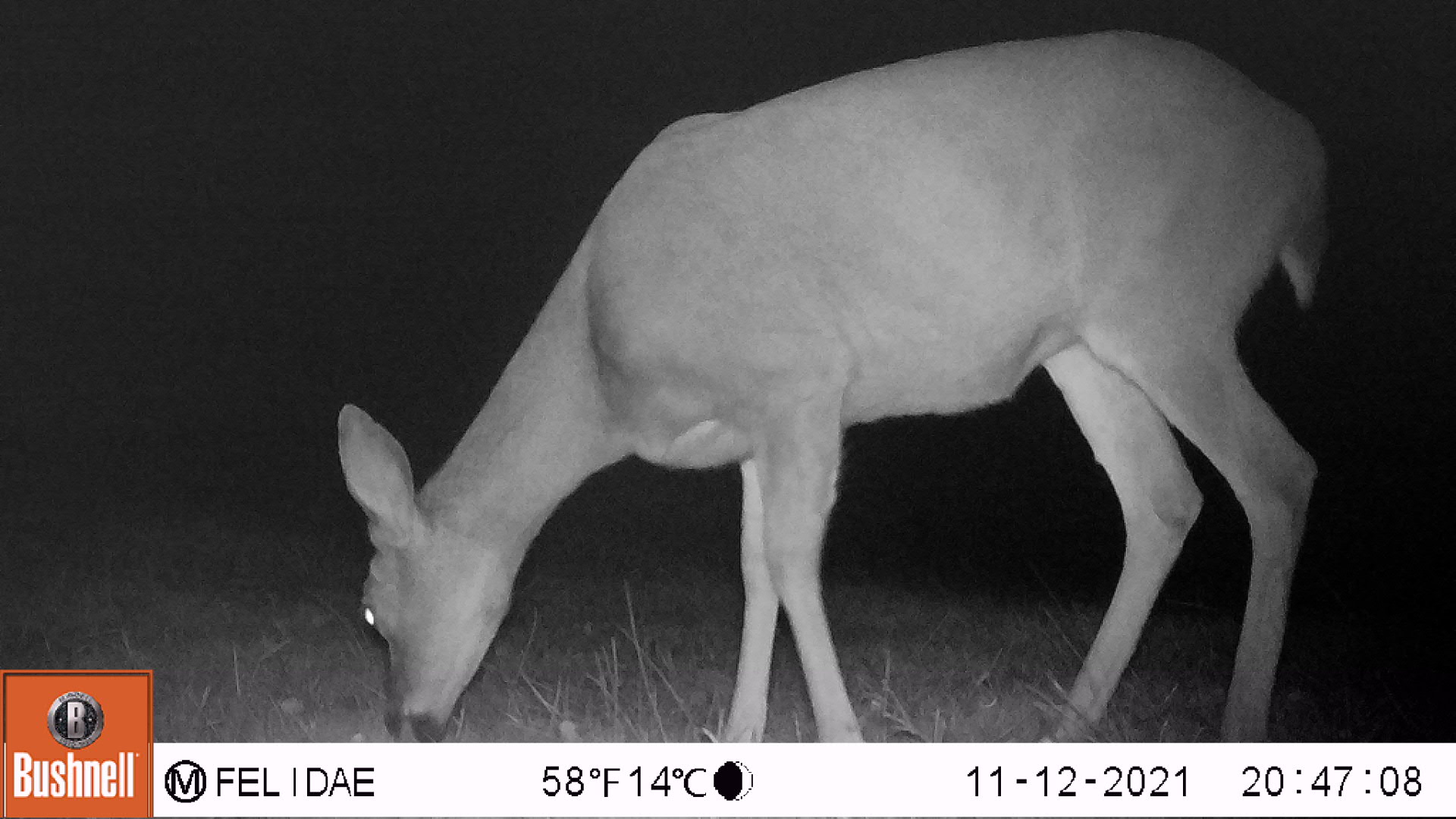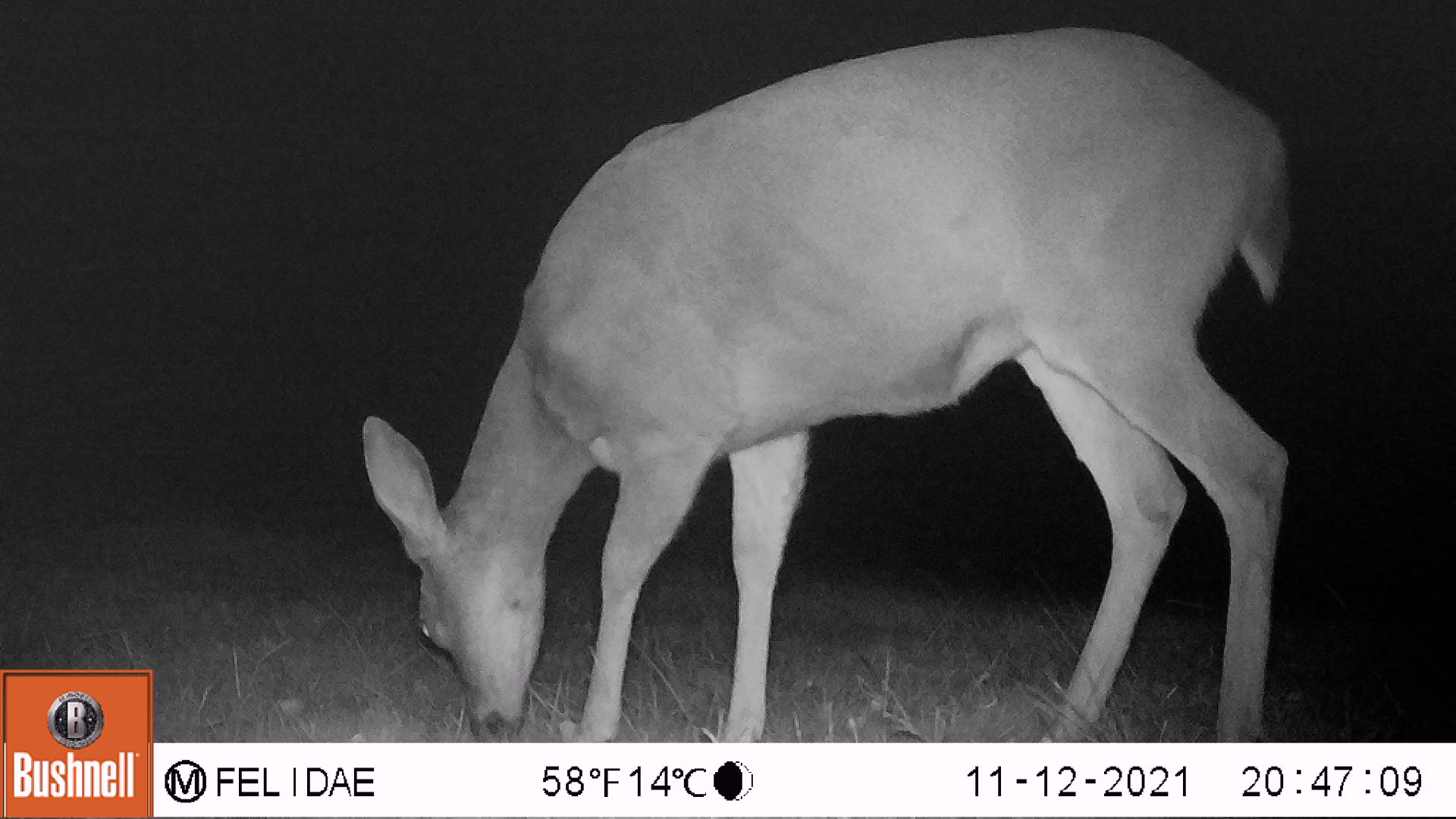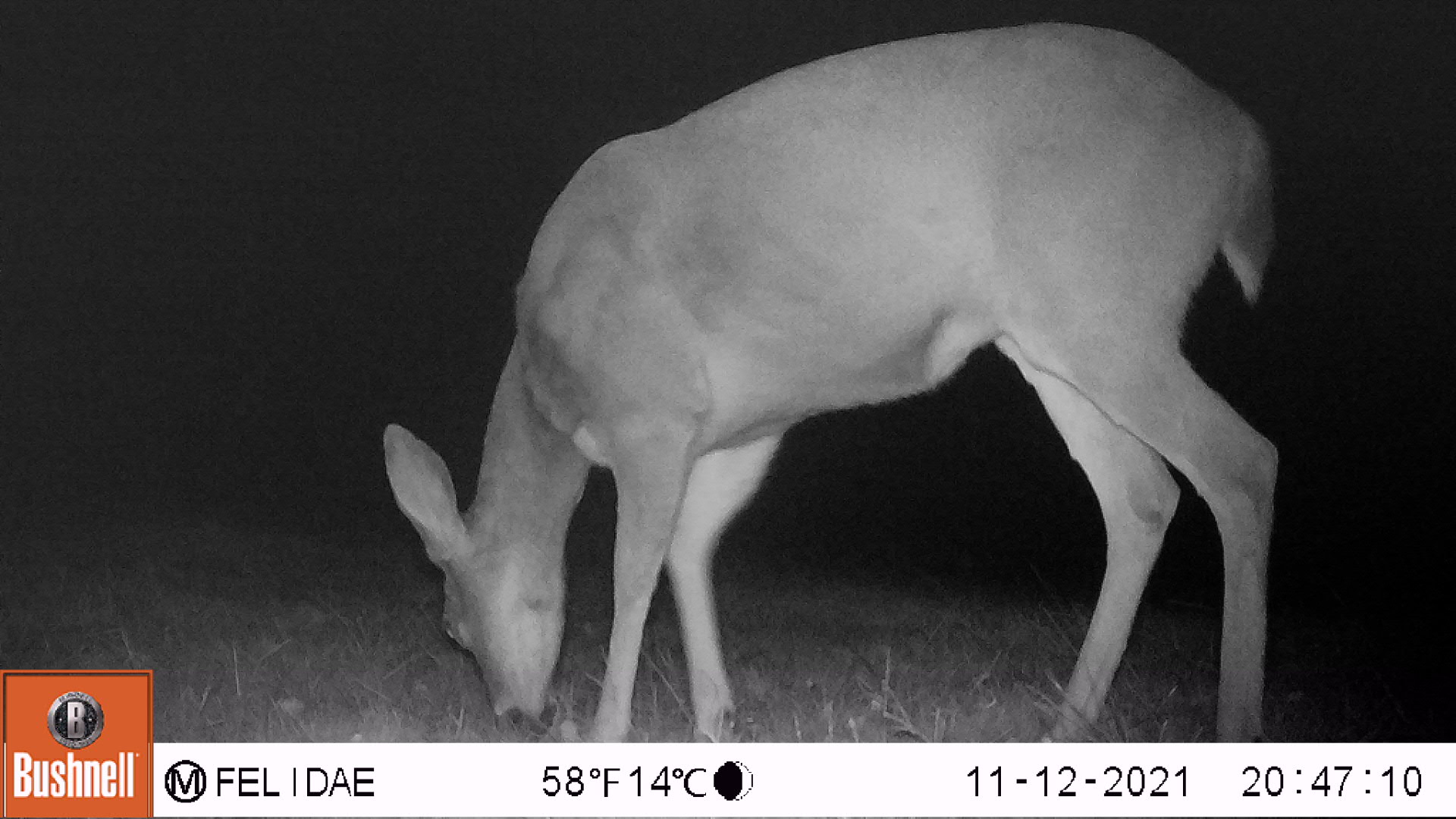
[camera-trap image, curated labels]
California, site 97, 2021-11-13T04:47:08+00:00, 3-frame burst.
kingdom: Animalia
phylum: Chordata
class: Mammalia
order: Artiodactyla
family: Cervidae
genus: Odocoileus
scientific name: Odocoileus hemionus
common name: mule deer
Mule deer (Odocoileus hemionus).